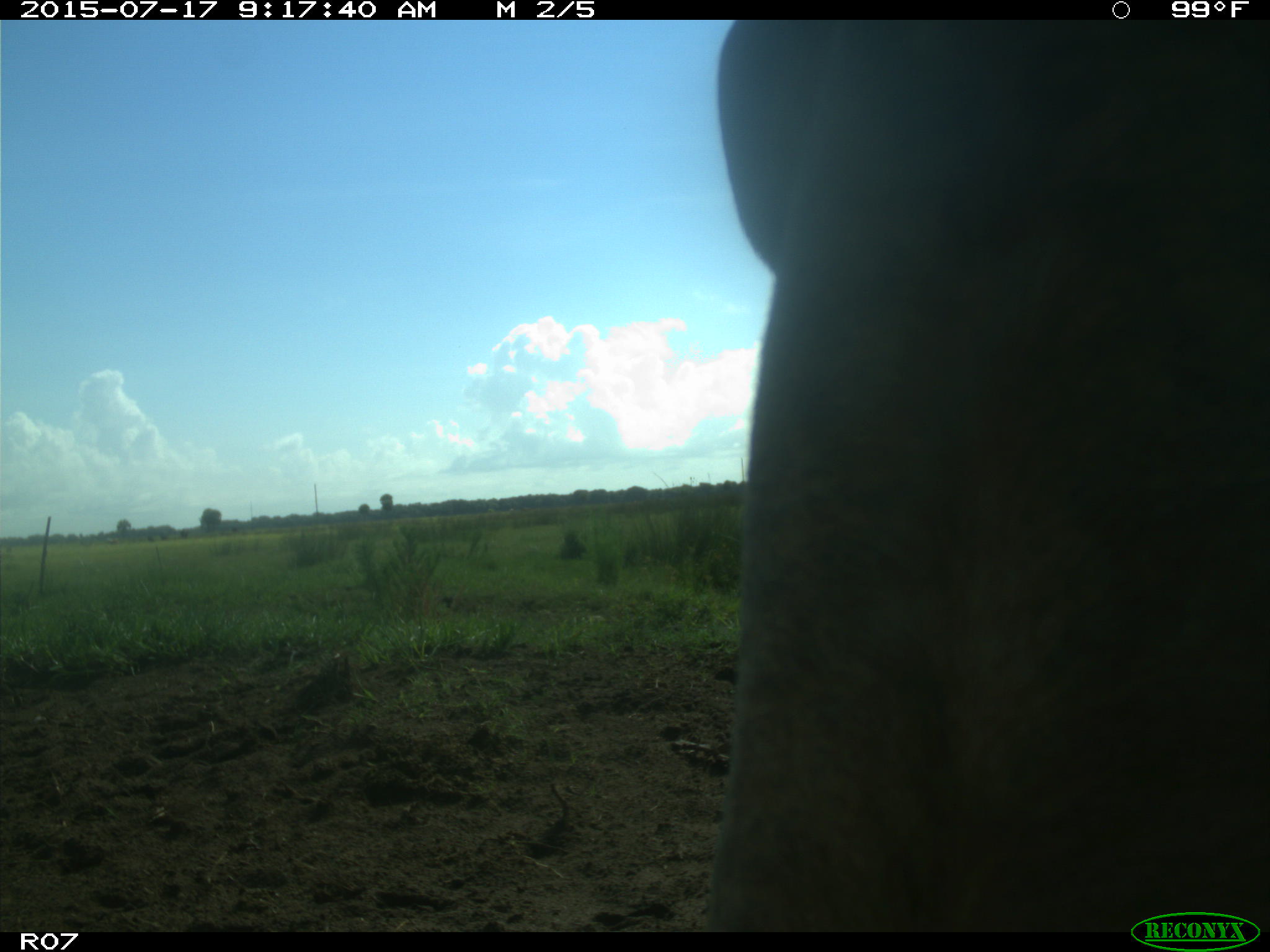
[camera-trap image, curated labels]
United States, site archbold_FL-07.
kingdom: Animalia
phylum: Chordata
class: Mammalia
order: Artiodactyla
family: Bovidae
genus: Bos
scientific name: Bos taurus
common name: domestic cow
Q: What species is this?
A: Bos taurus (domestic cow).